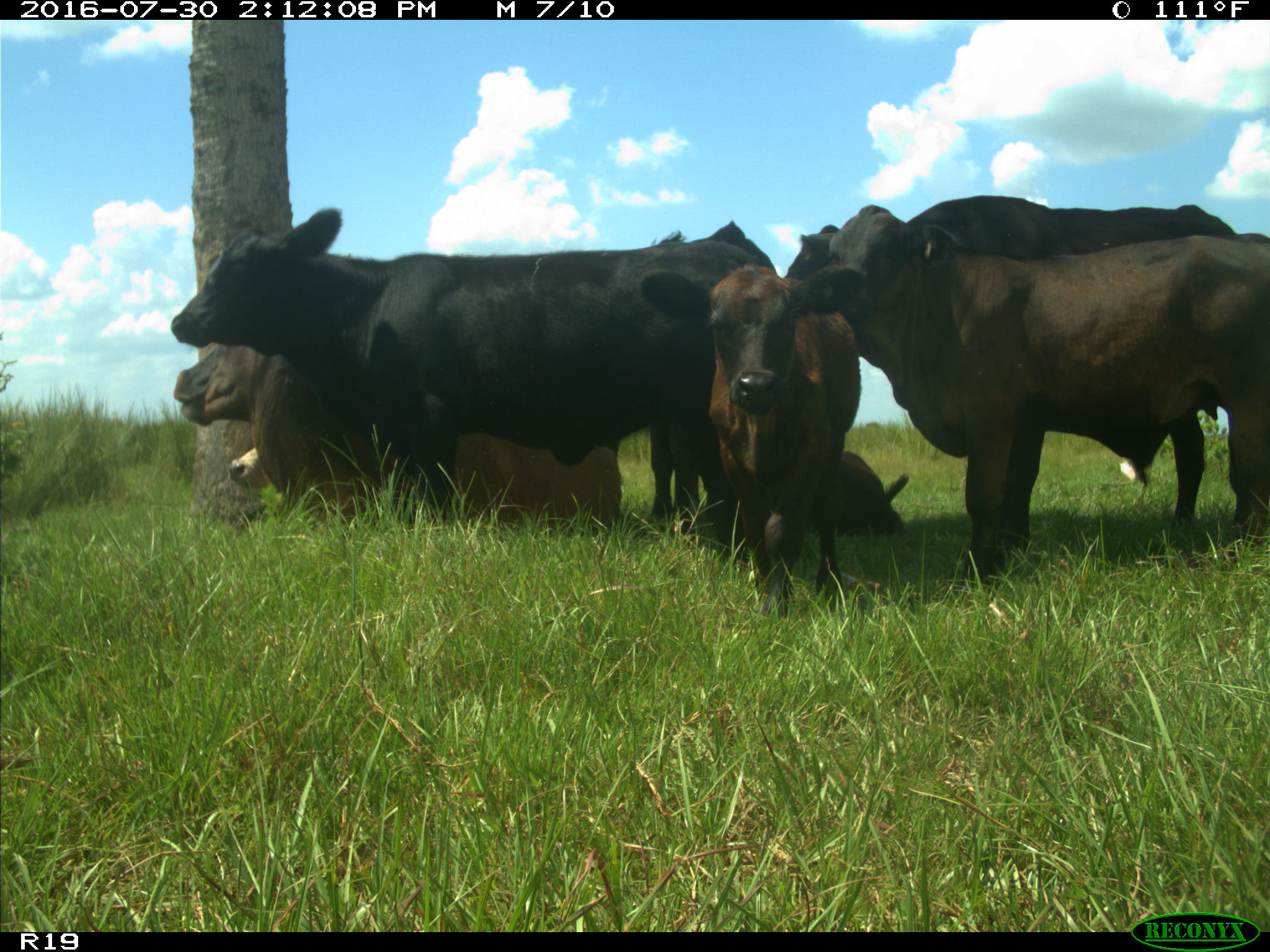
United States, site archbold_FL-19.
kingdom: Animalia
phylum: Chordata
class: Mammalia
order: Artiodactyla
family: Bovidae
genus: Bos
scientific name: Bos taurus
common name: domestic cow